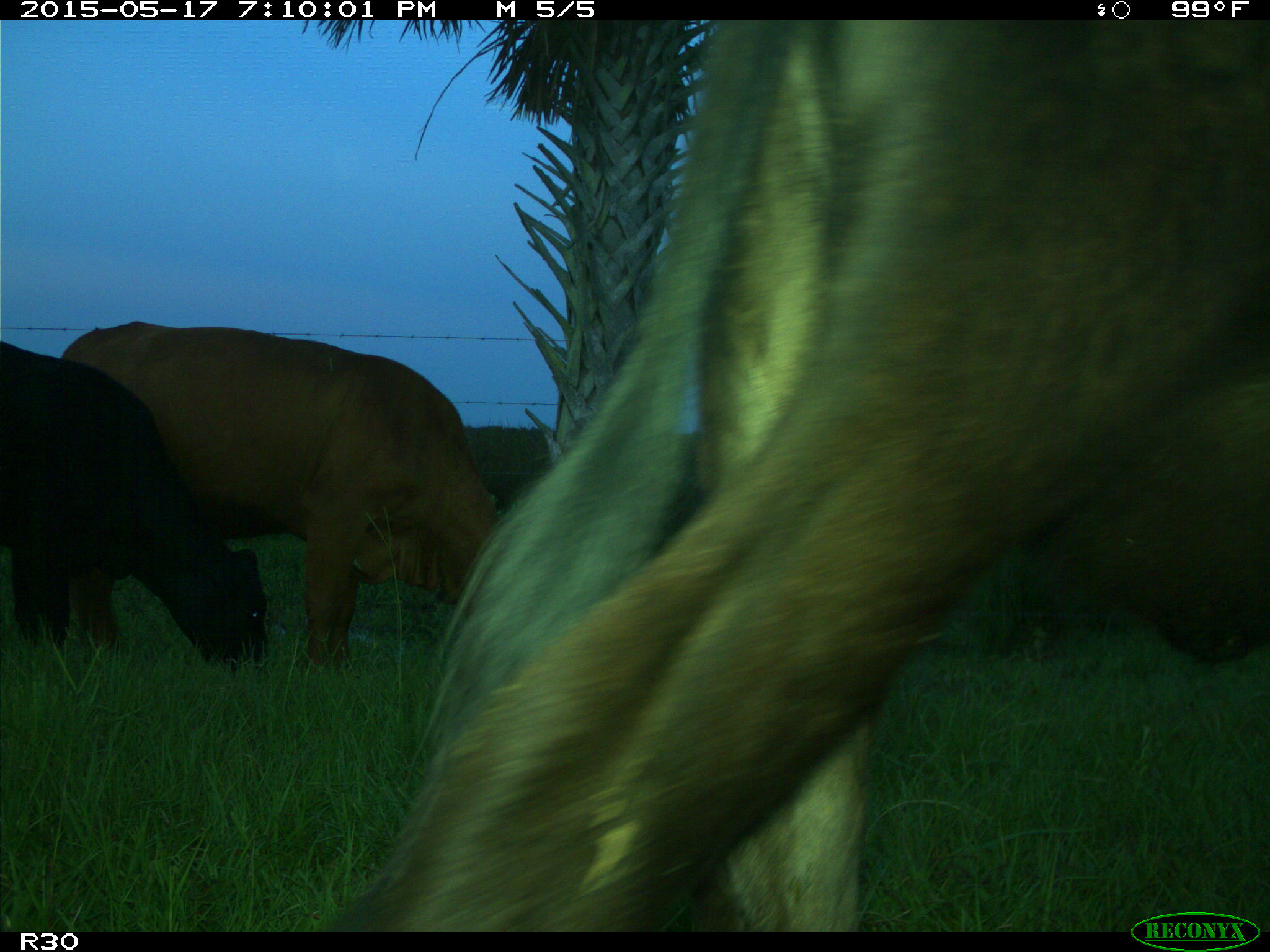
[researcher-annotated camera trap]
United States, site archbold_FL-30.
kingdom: Animalia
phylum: Chordata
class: Mammalia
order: Artiodactyla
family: Bovidae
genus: Bos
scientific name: Bos taurus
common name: domestic cow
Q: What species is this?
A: Bos taurus (domestic cow).